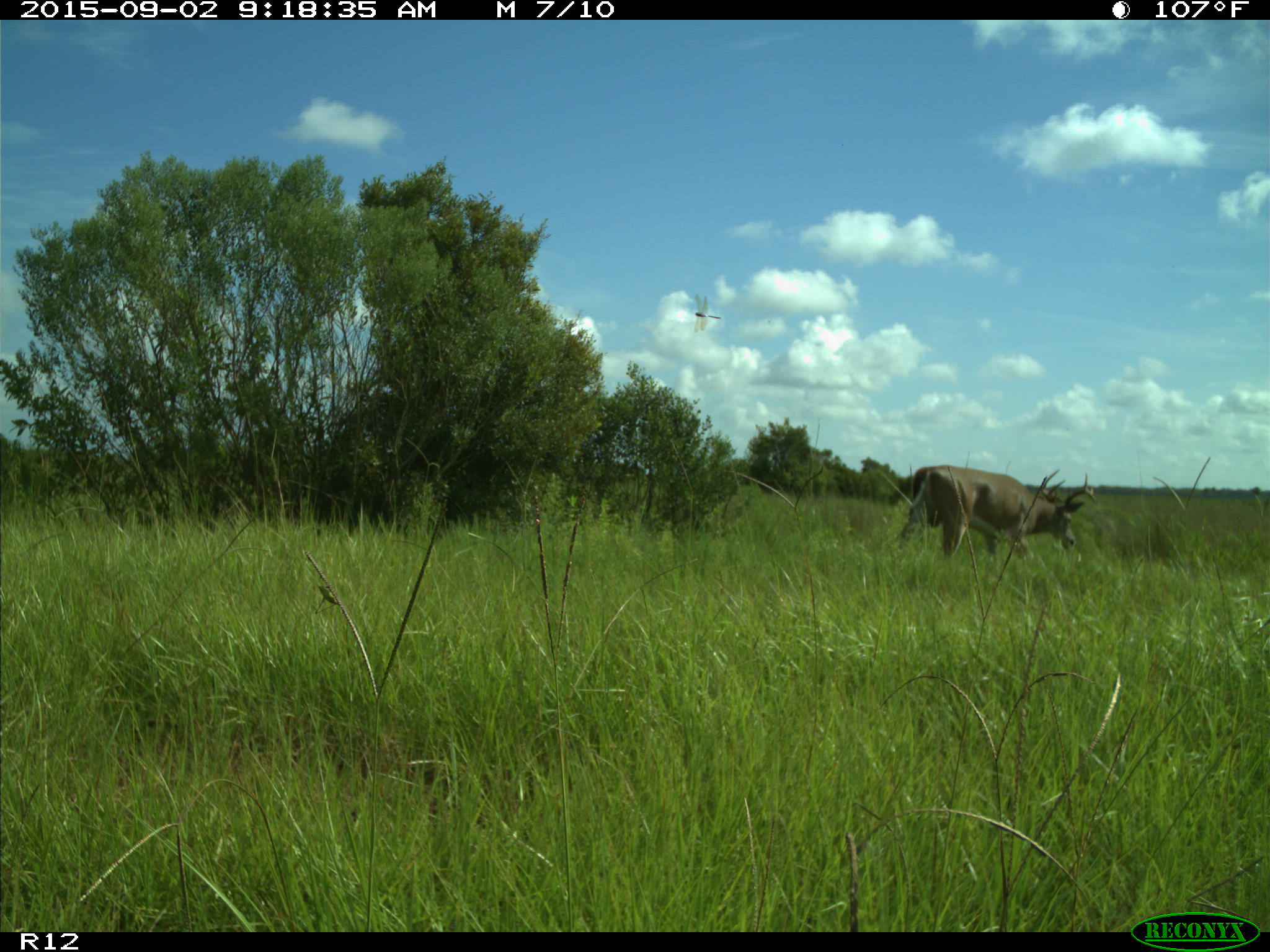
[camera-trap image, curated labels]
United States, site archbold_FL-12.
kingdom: Animalia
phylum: Chordata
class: Mammalia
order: Artiodactyla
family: Cervidae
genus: Odocoileus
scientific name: Odocoileus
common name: deer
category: unidentified deer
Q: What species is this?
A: Unidentified deer (deer) (Odocoileus).